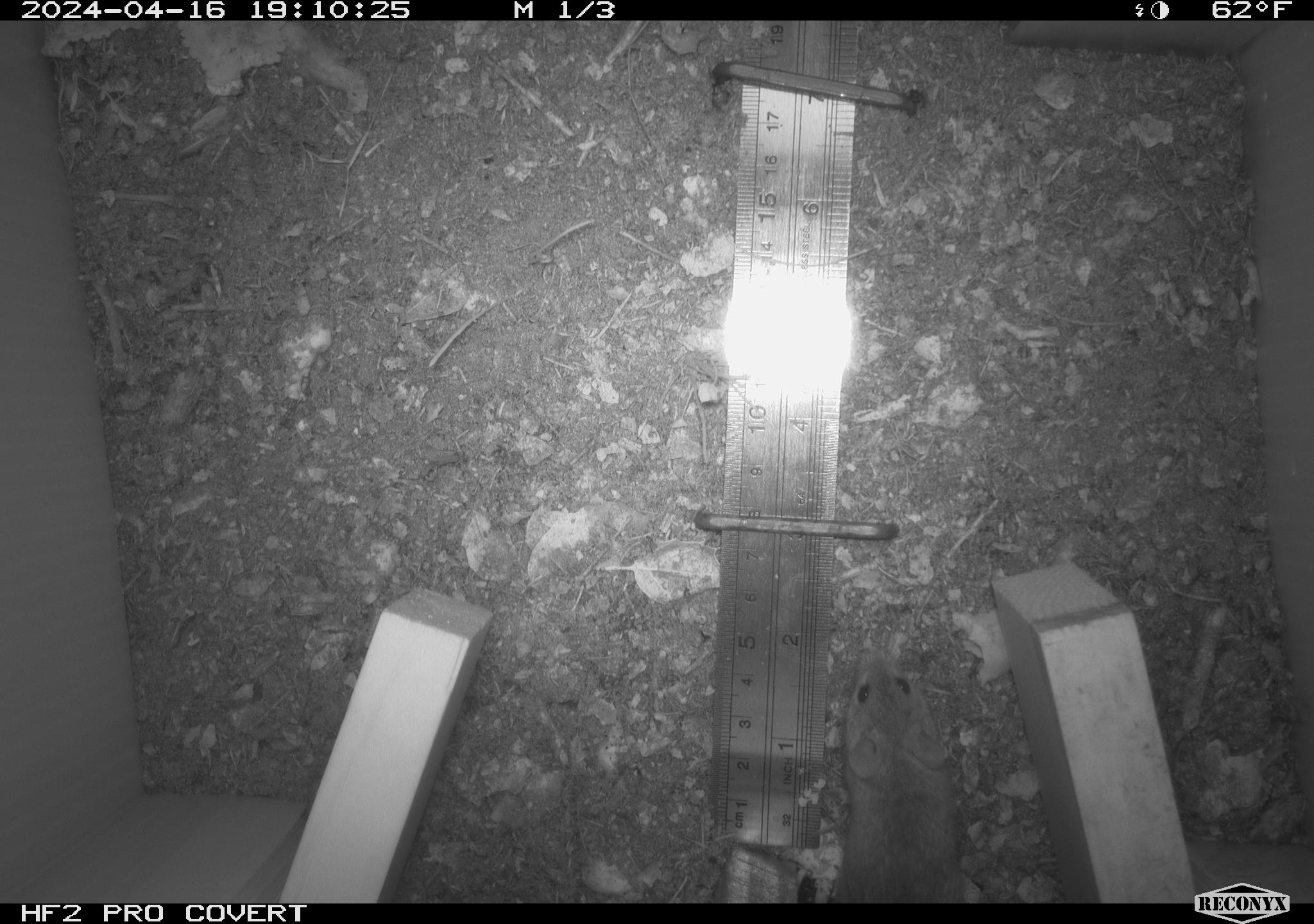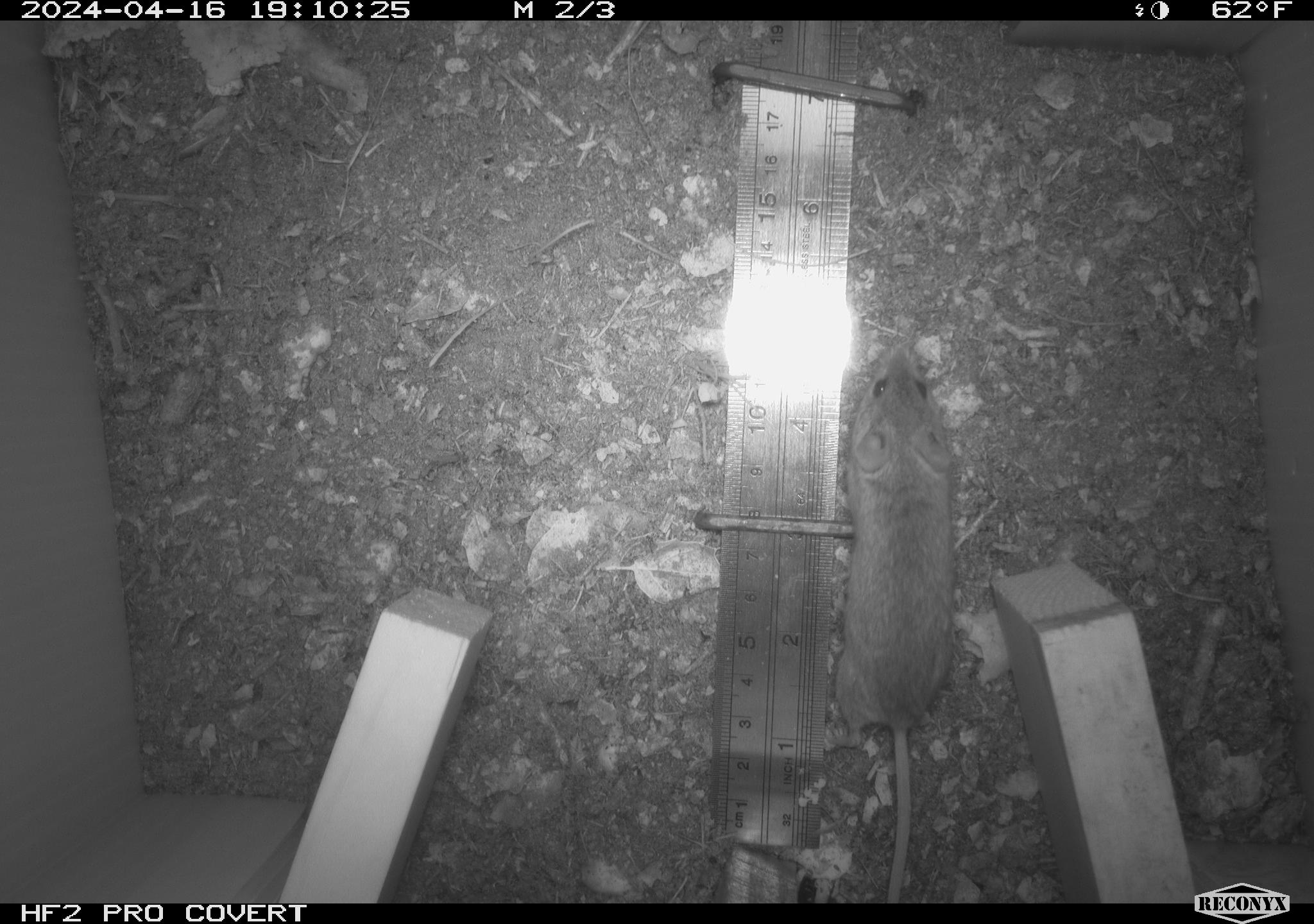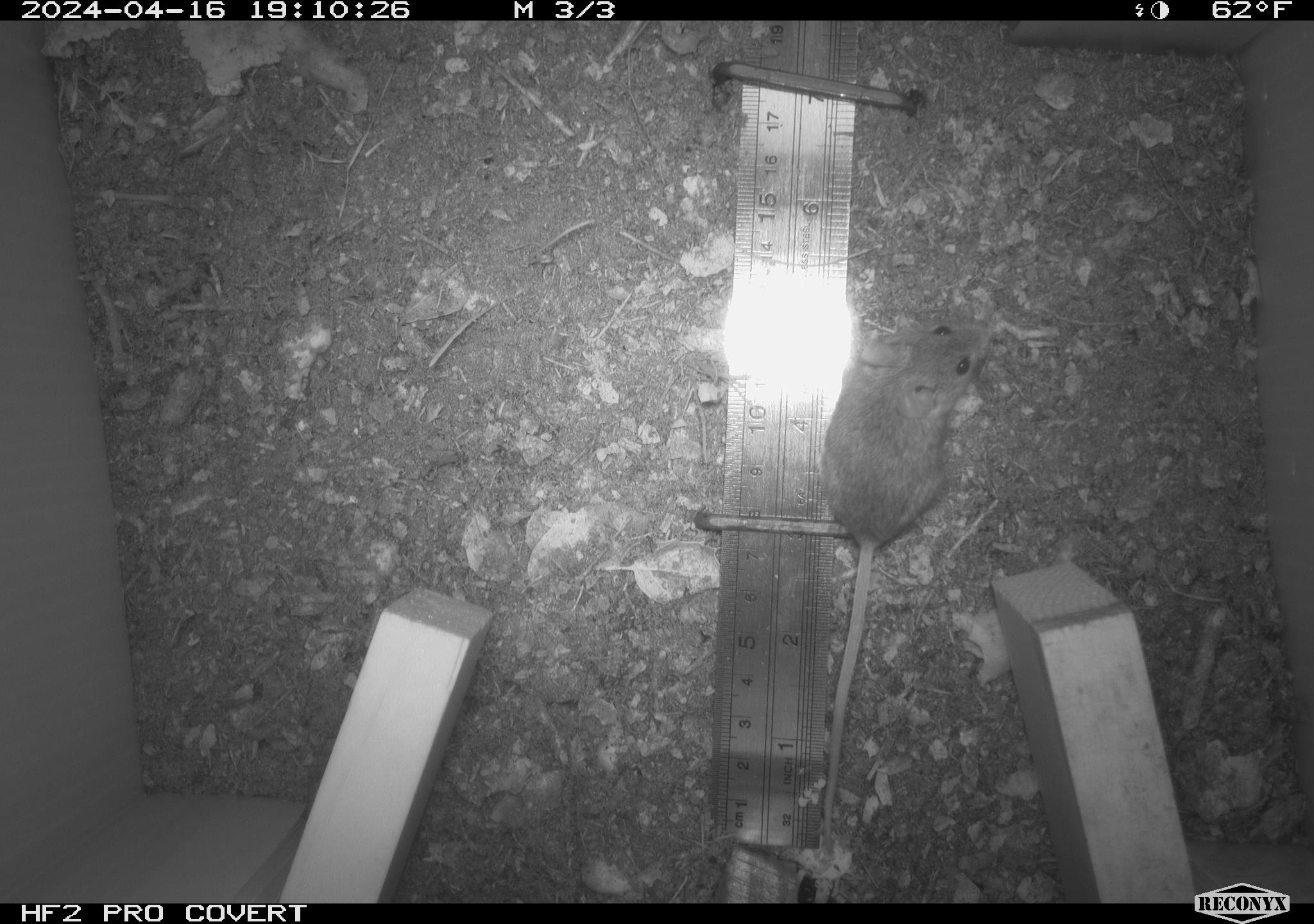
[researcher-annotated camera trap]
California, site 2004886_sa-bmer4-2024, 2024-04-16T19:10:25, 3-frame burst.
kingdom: Animalia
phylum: Chordata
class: Mammalia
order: Rodentia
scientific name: Rodentia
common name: mouse species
Mouse species (Rodentia).